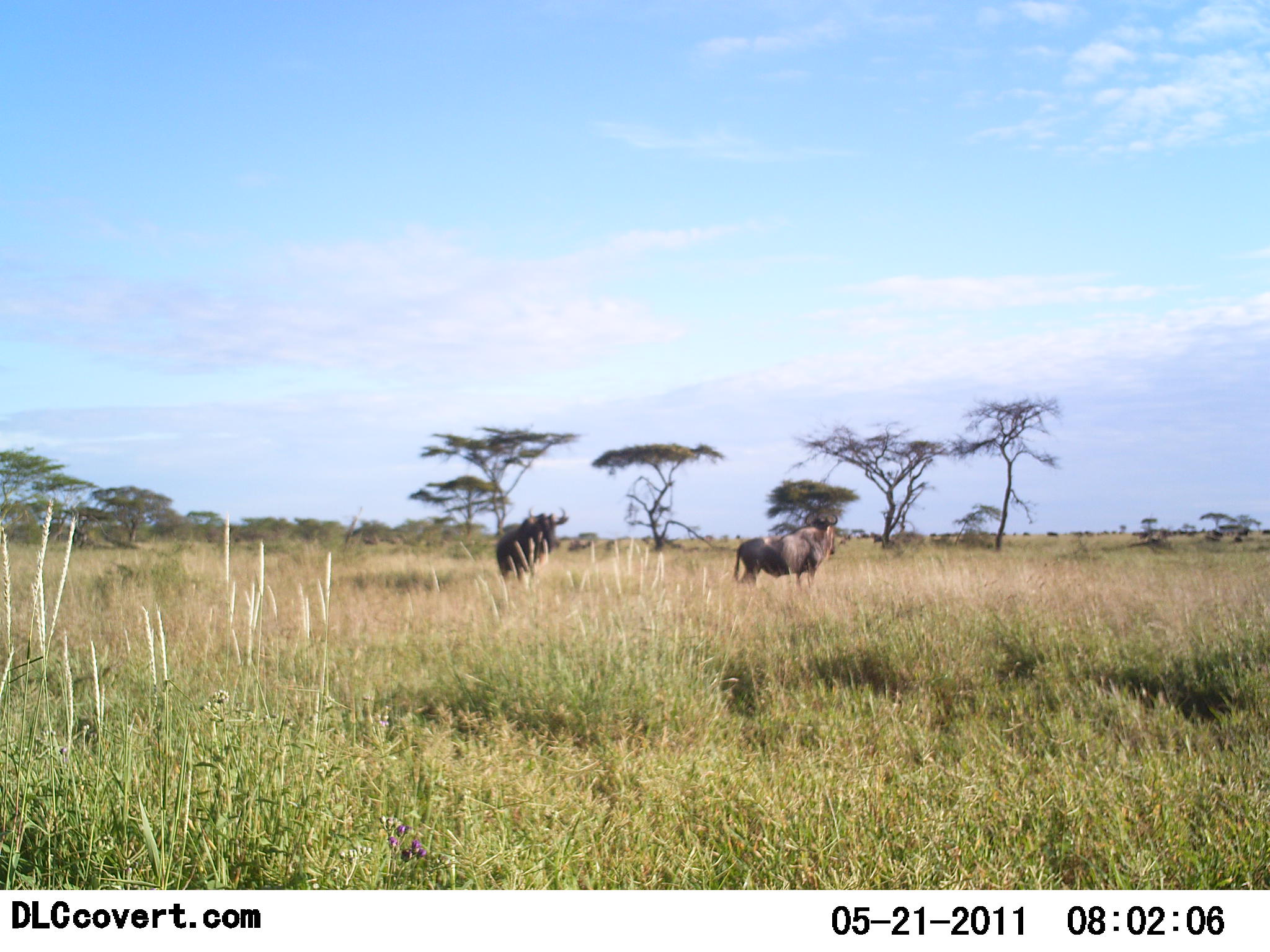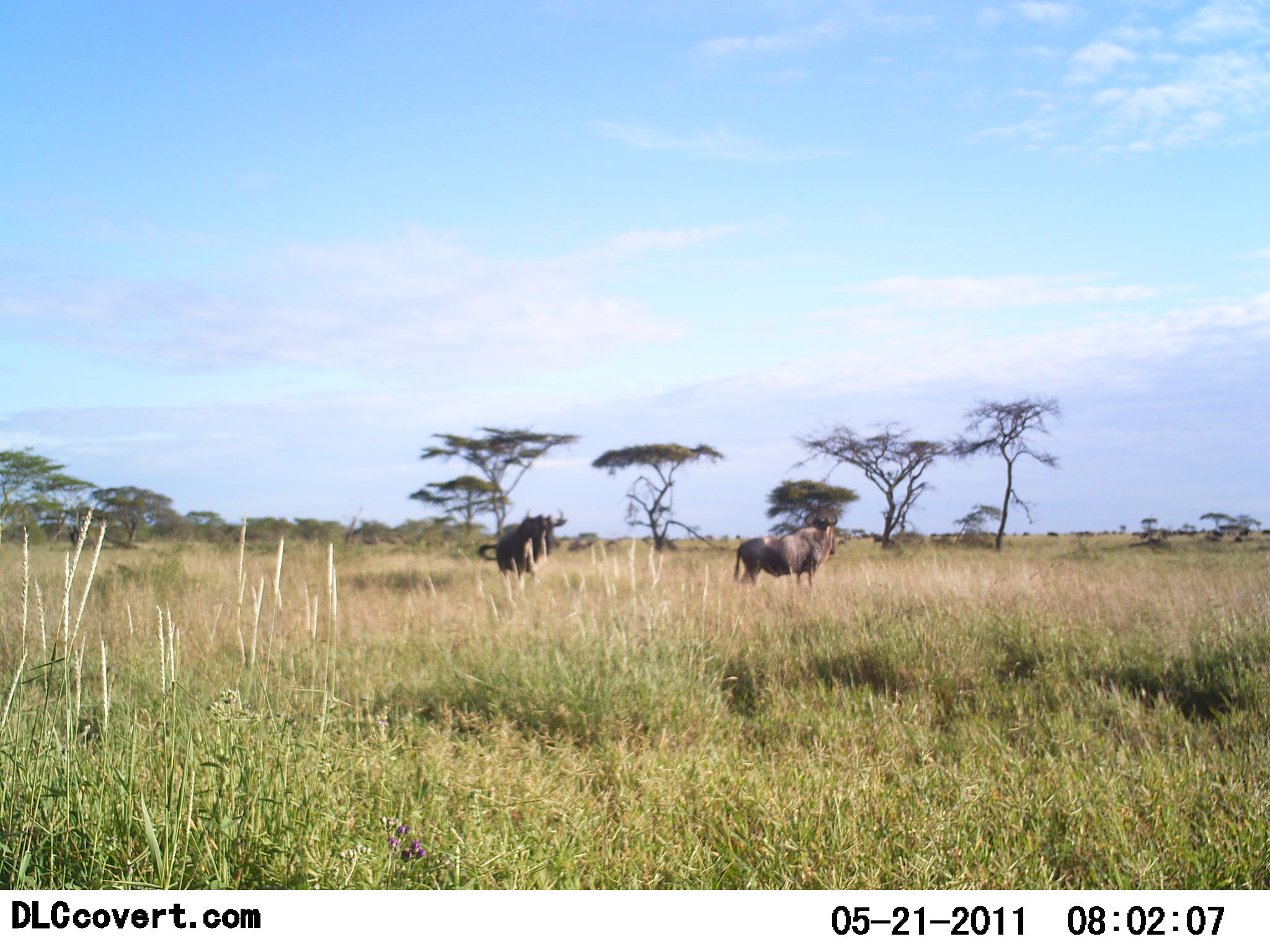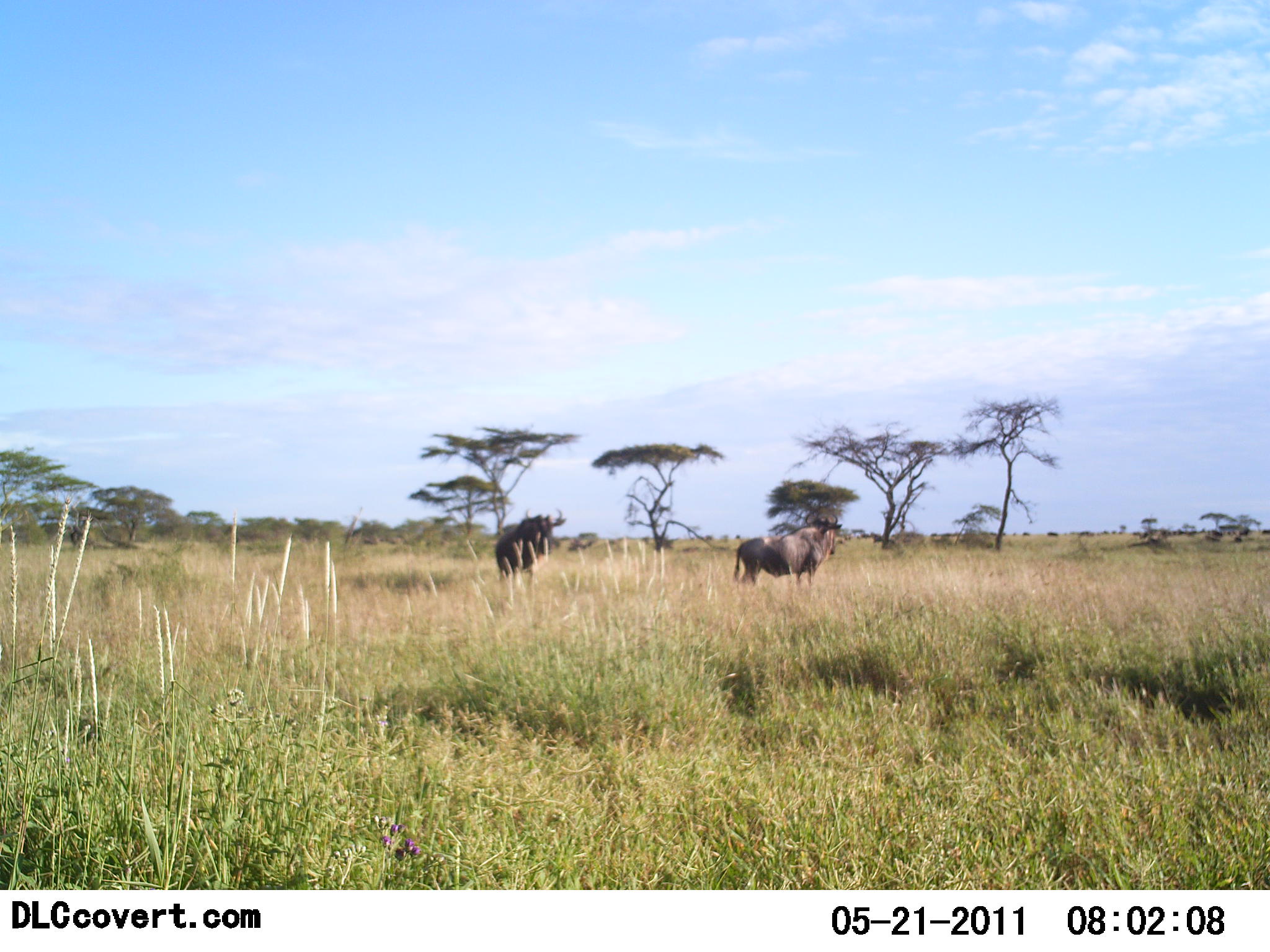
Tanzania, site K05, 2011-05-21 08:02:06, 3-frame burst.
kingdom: Animalia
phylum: Chordata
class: Mammalia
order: Artiodactyla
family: Bovidae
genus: Connochaetes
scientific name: Connochaetes taurinus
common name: blue wildebeest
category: wildebeest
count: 2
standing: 100%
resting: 0%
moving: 8%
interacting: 0%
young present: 0%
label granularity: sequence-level